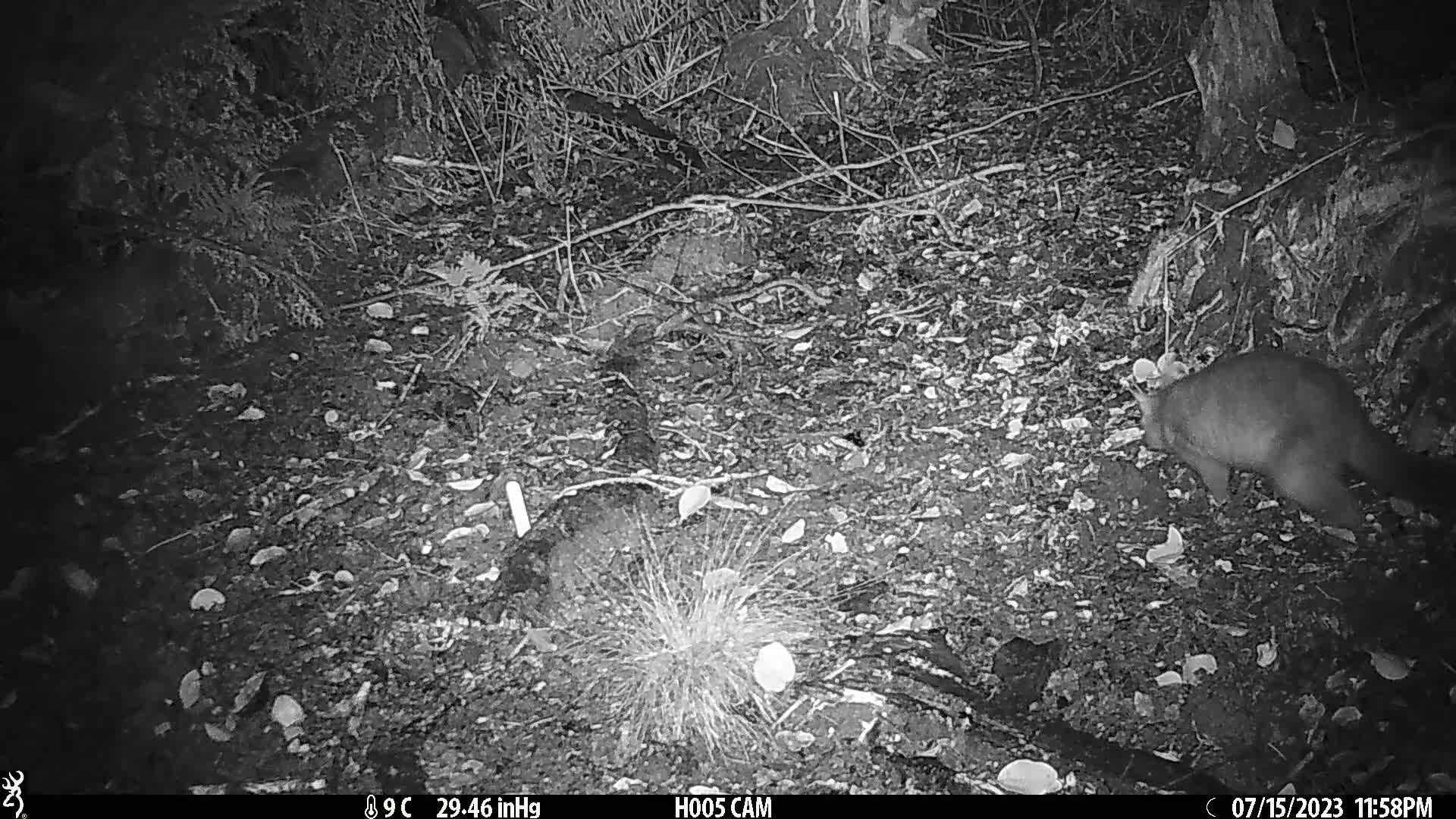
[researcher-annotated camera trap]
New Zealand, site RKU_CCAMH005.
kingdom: Animalia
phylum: Chordata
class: Mammalia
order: Diprotodontia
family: Phalangeridae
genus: Trichosurus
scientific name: Trichosurus vulpecula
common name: common brushtail possum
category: possum